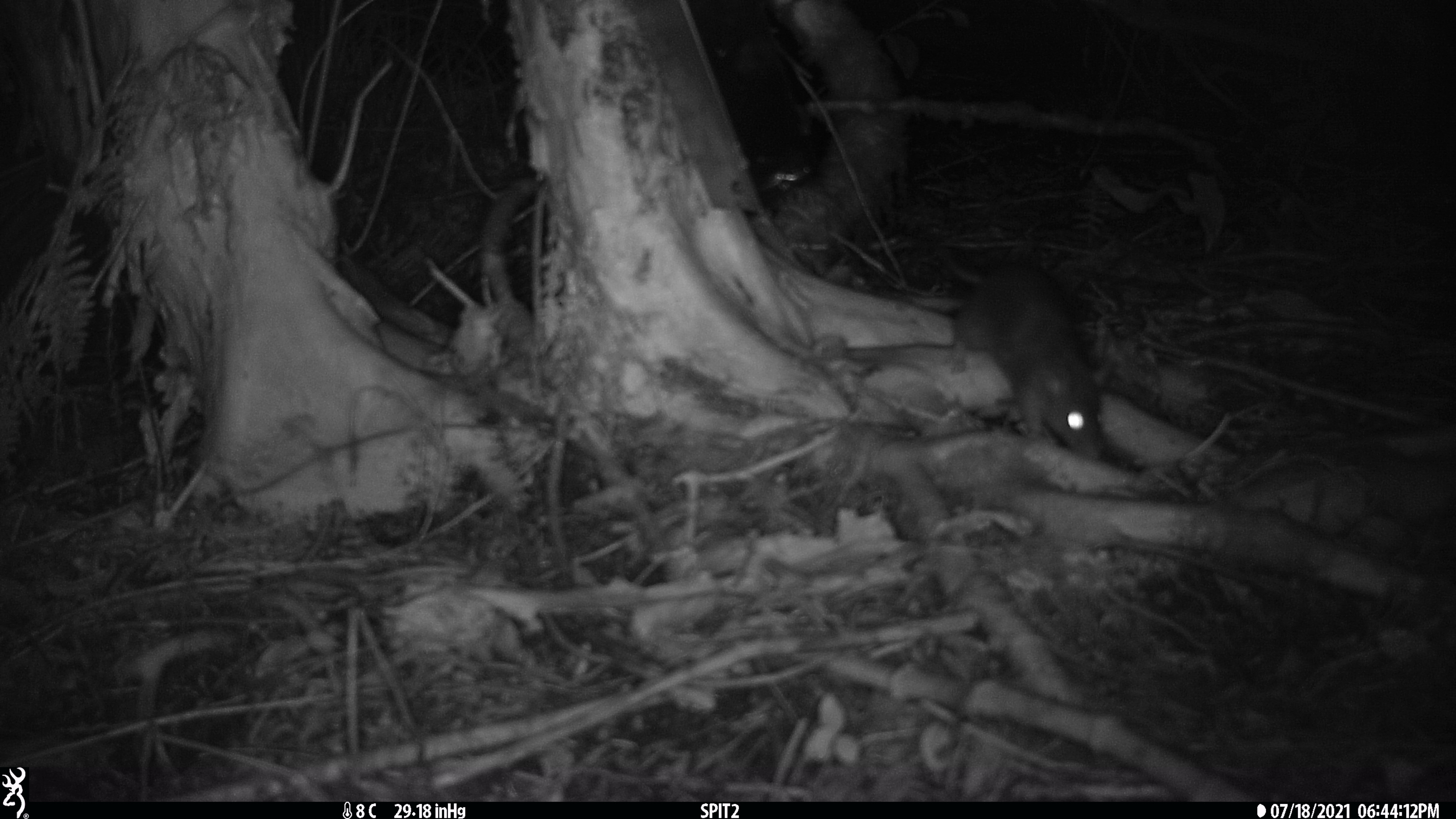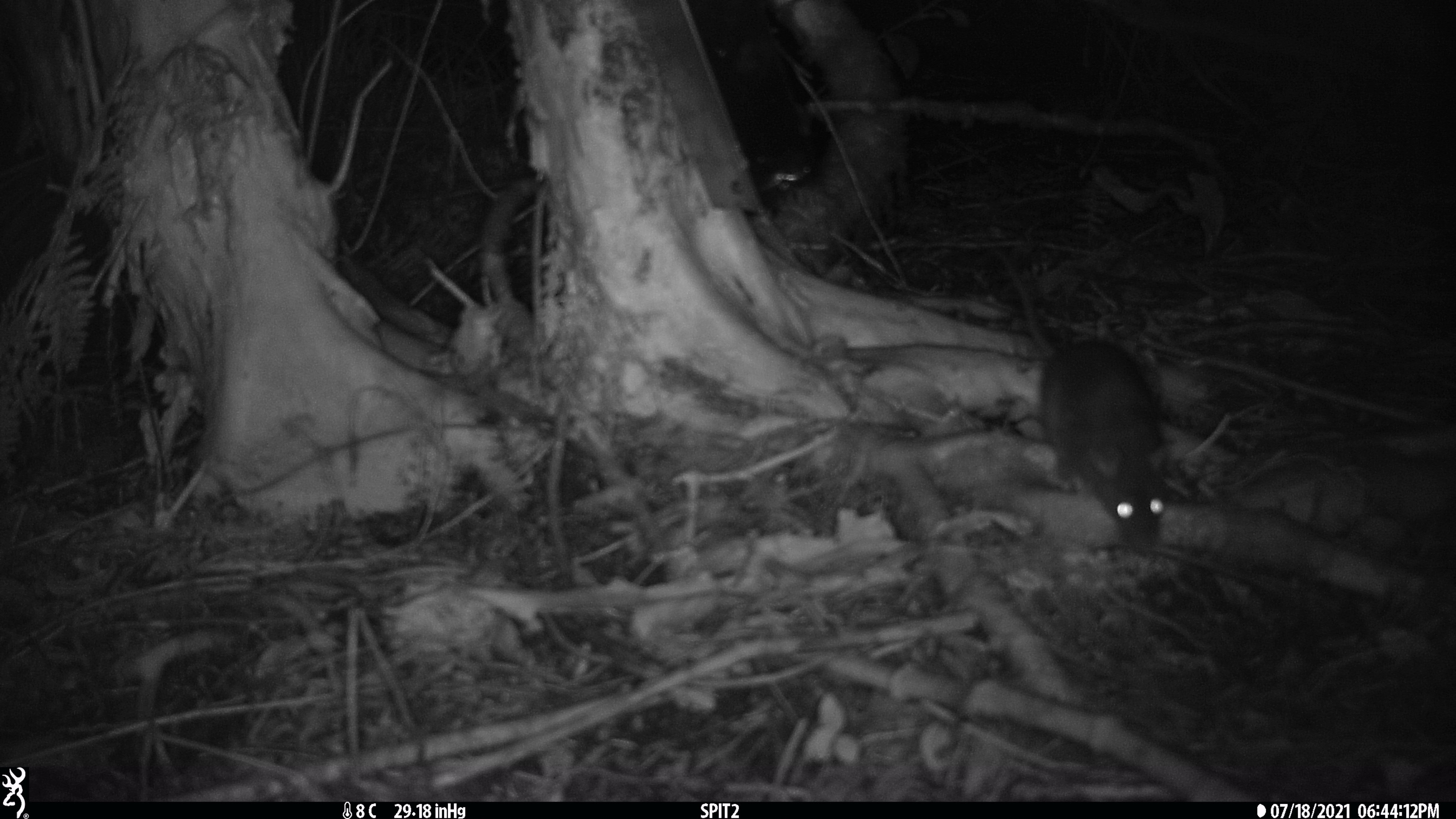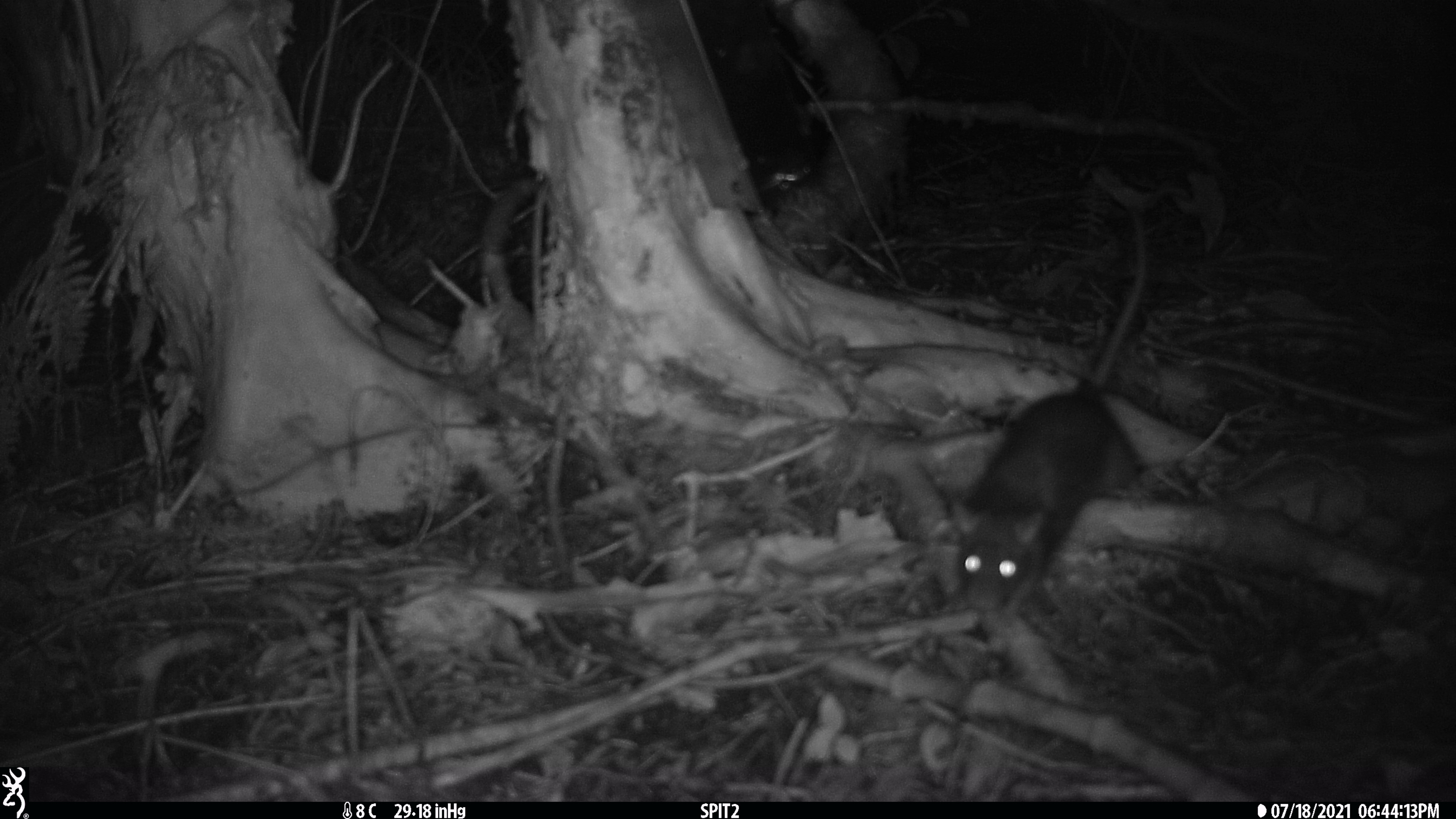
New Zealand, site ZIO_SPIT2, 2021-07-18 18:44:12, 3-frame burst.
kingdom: Animalia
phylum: Chordata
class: Mammalia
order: Rodentia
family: Muridae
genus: Rattus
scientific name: Rattus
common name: rat